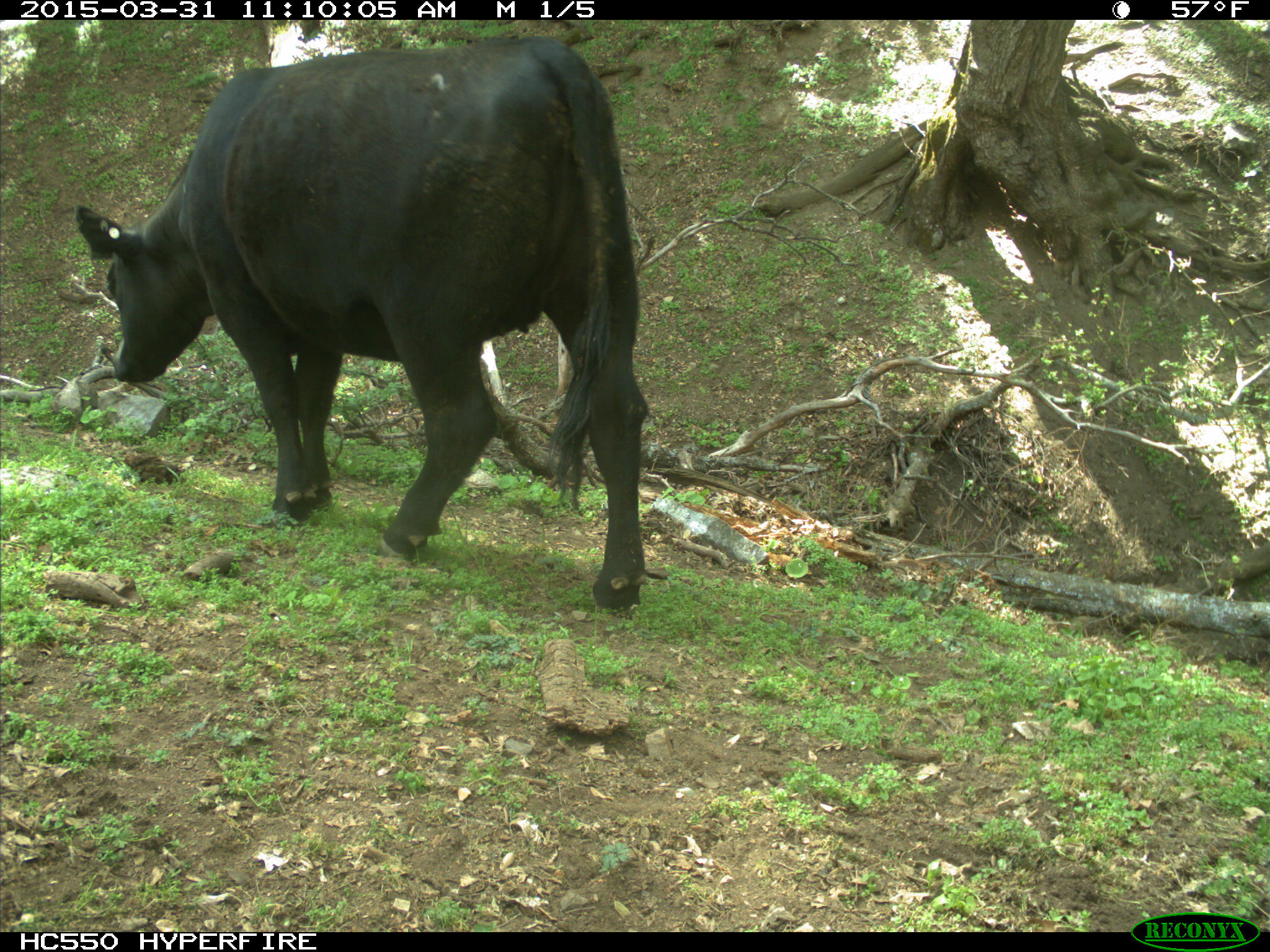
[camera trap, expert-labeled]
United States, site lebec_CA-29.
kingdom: Animalia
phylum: Chordata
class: Mammalia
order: Artiodactyla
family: Bovidae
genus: Bos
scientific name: Bos taurus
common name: domestic cow